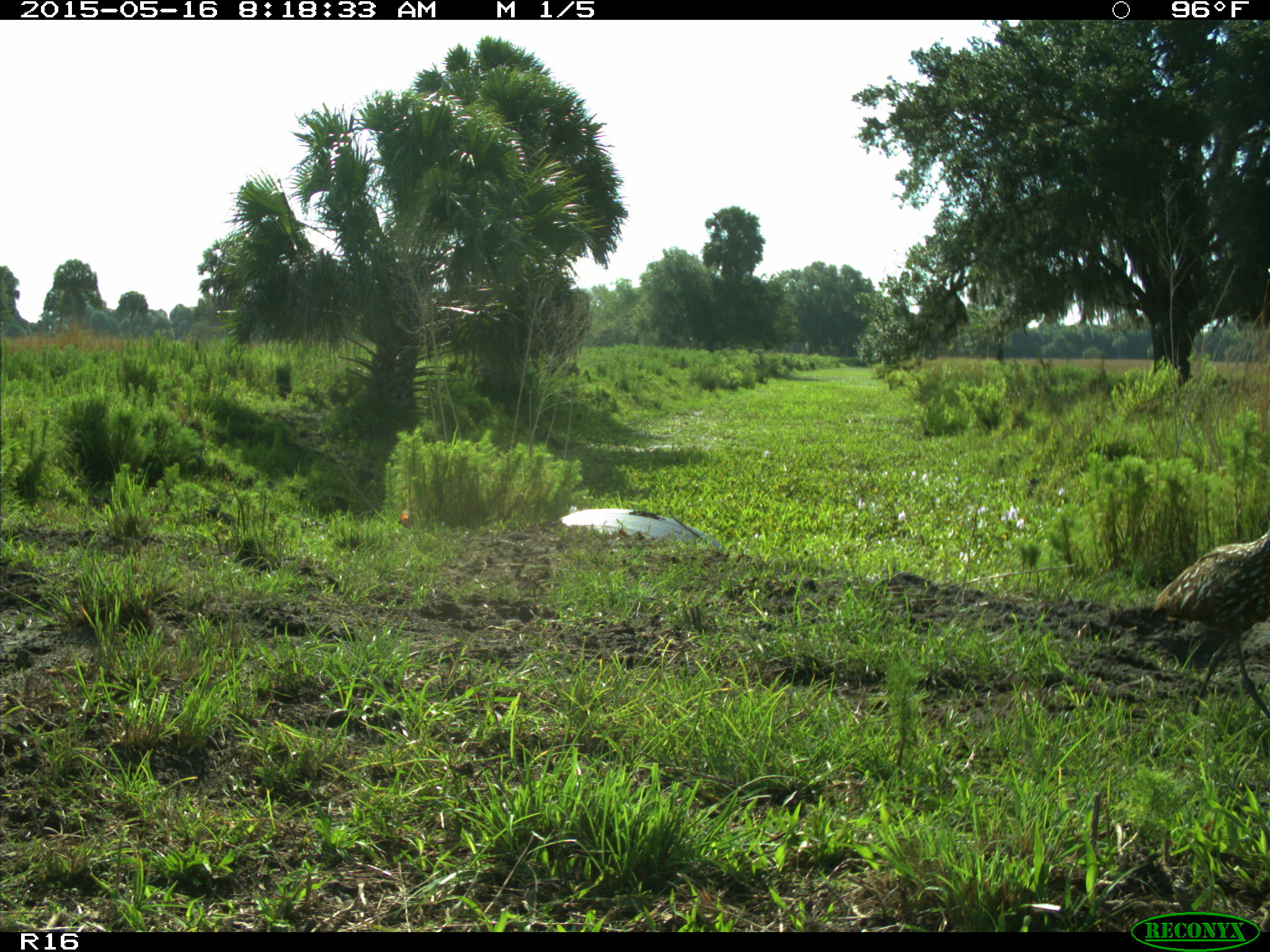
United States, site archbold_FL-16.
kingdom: Animalia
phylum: Chordata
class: Aves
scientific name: Aves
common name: birds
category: unidentified bird